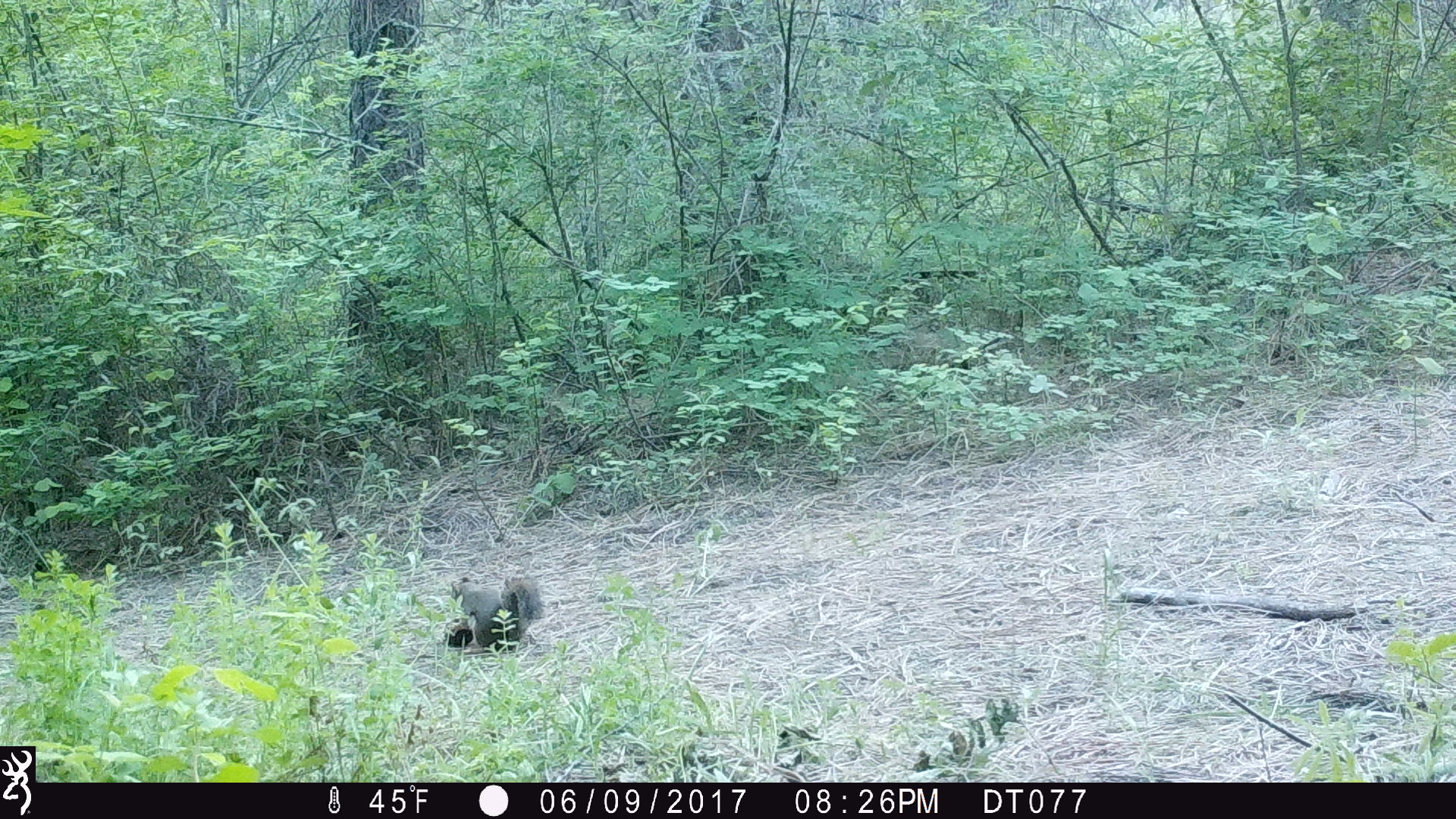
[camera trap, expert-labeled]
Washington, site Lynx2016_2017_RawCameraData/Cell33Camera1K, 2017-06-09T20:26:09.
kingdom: Animalia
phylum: Chordata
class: Mammalia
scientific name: Mammalia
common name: small mammal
Small mammal (Mammalia). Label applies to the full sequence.